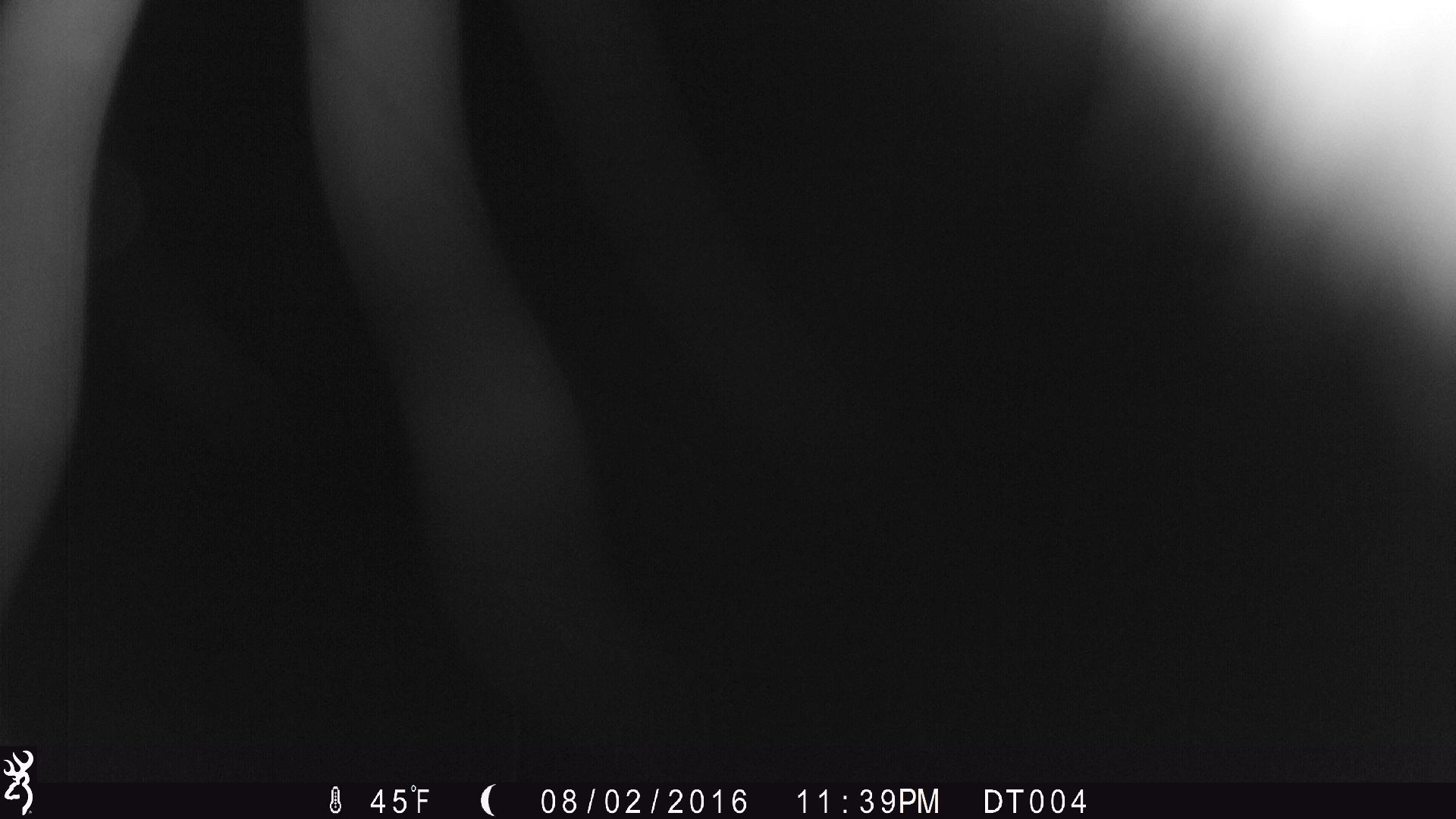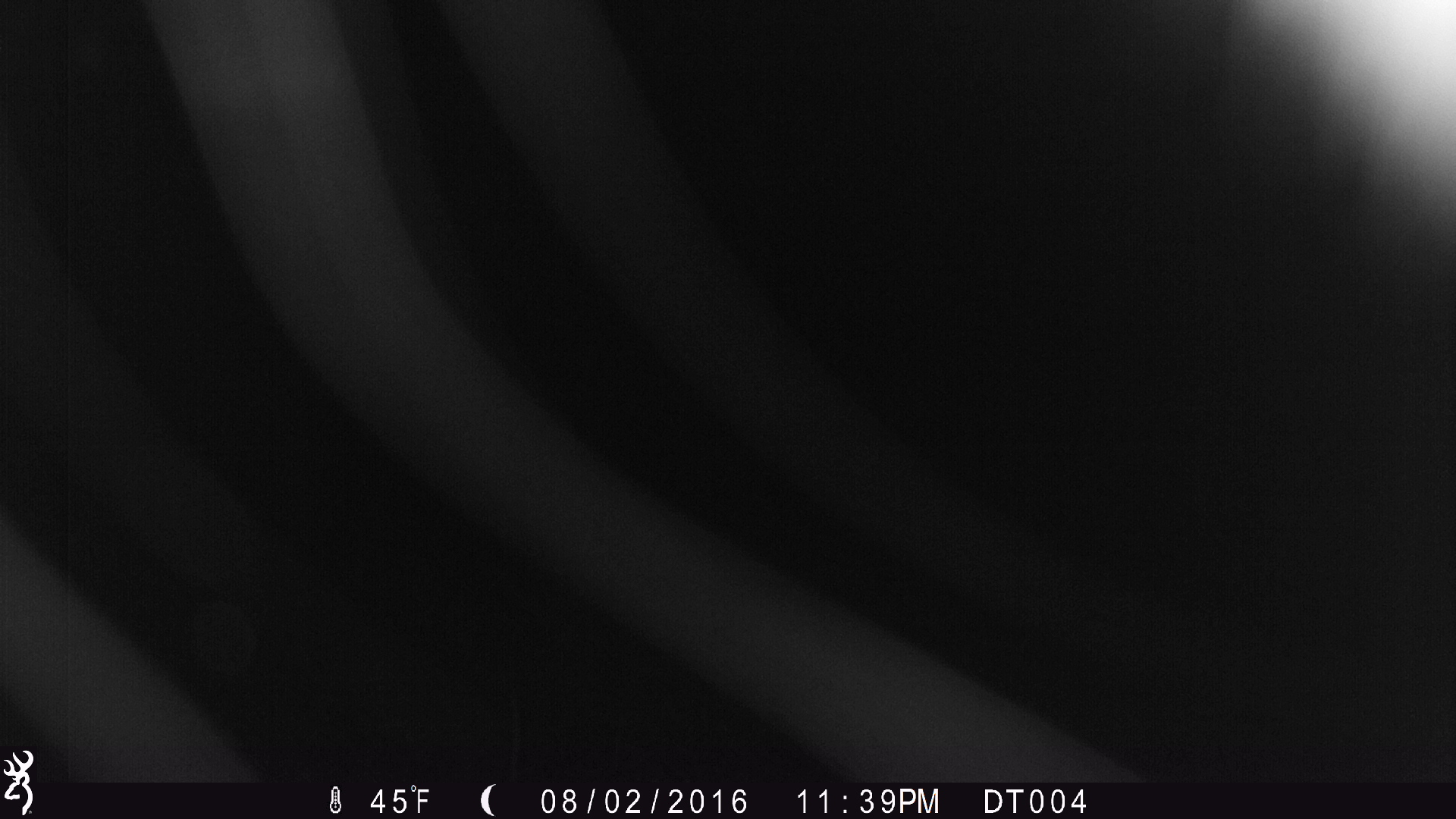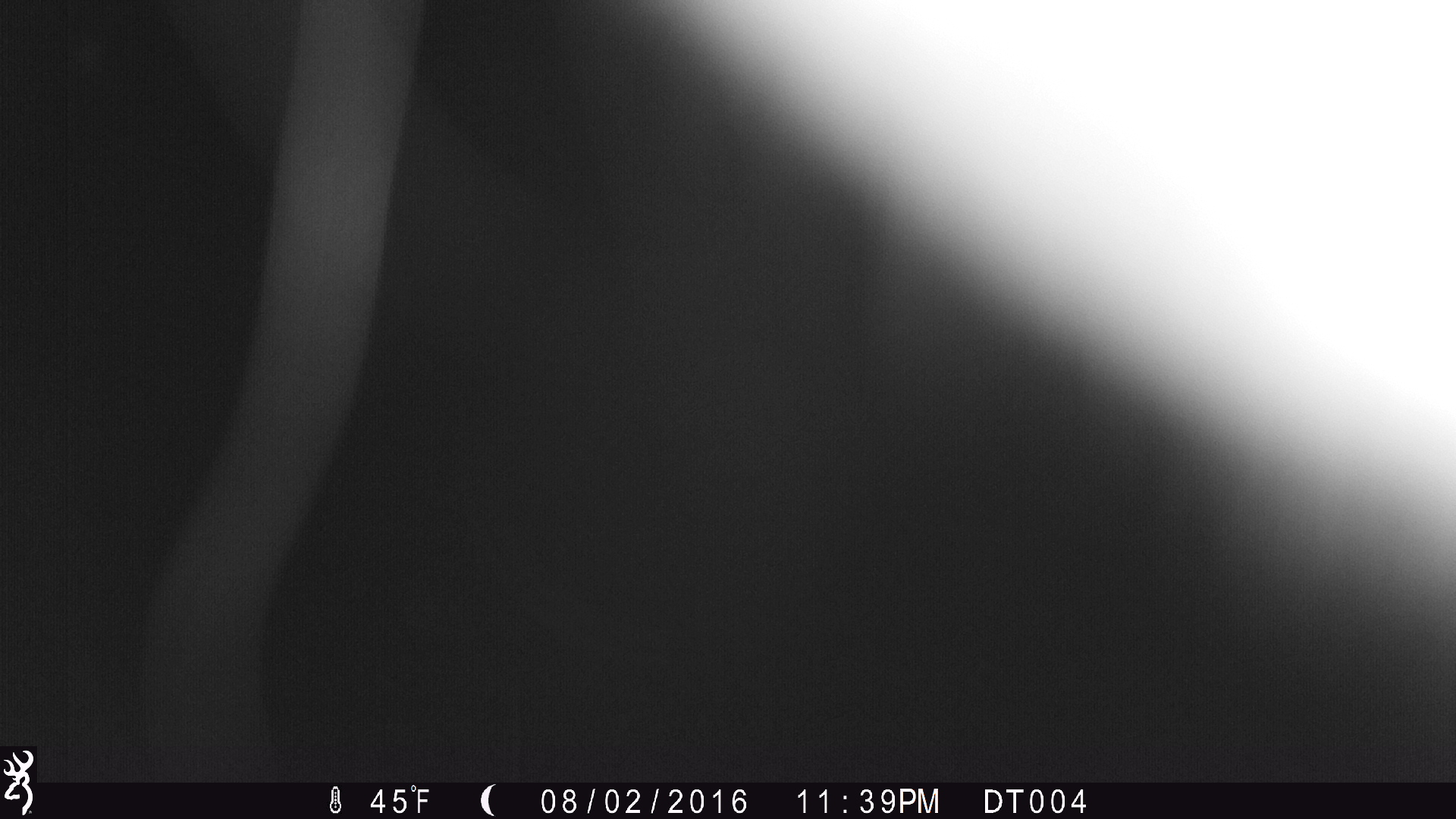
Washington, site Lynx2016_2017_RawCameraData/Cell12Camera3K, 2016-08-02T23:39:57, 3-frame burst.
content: unidentified animal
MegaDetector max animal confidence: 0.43